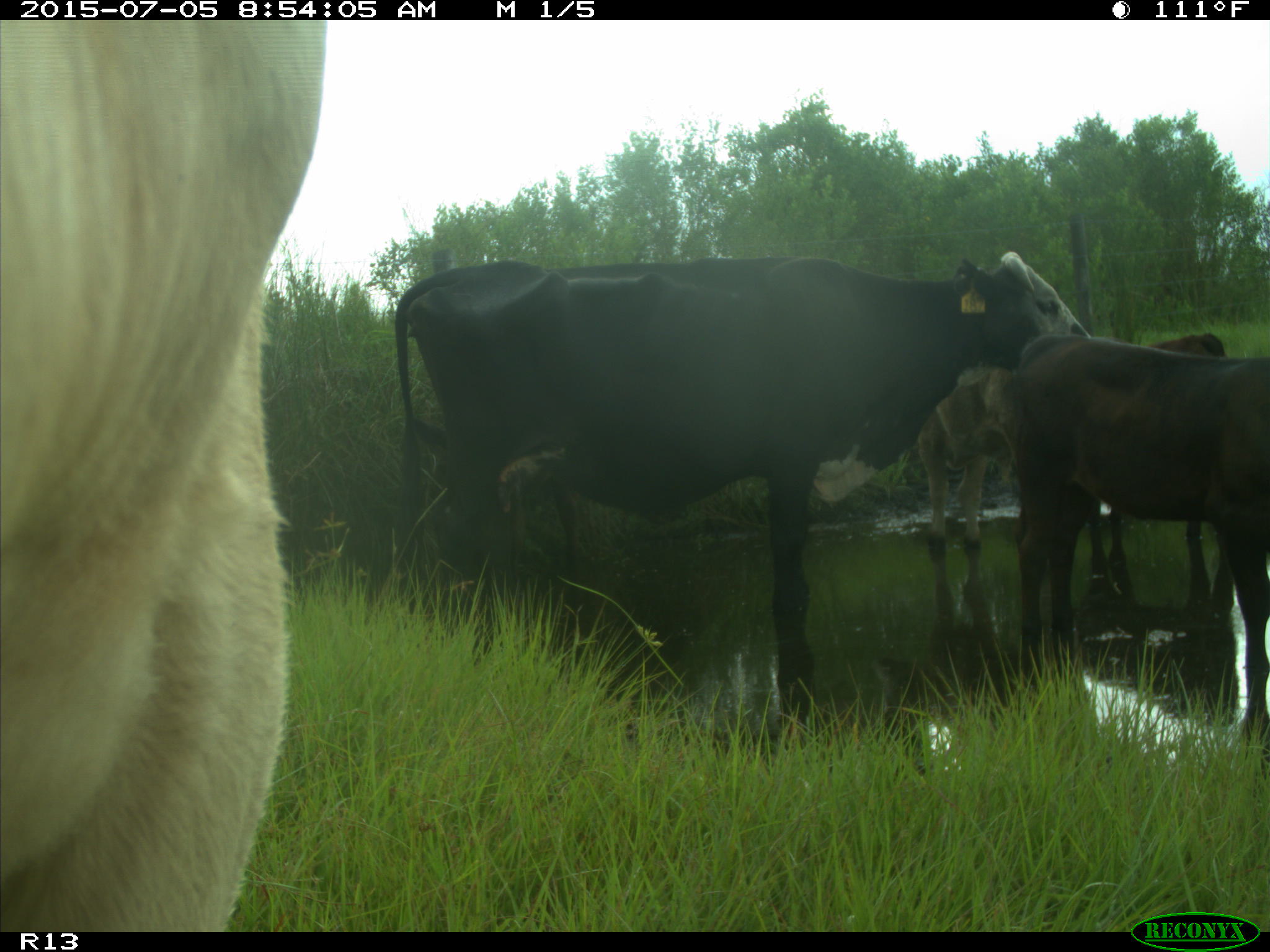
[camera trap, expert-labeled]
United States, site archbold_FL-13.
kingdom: Animalia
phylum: Chordata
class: Mammalia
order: Artiodactyla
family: Bovidae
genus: Bos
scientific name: Bos taurus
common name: domestic cow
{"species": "Bos taurus (domestic cow)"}